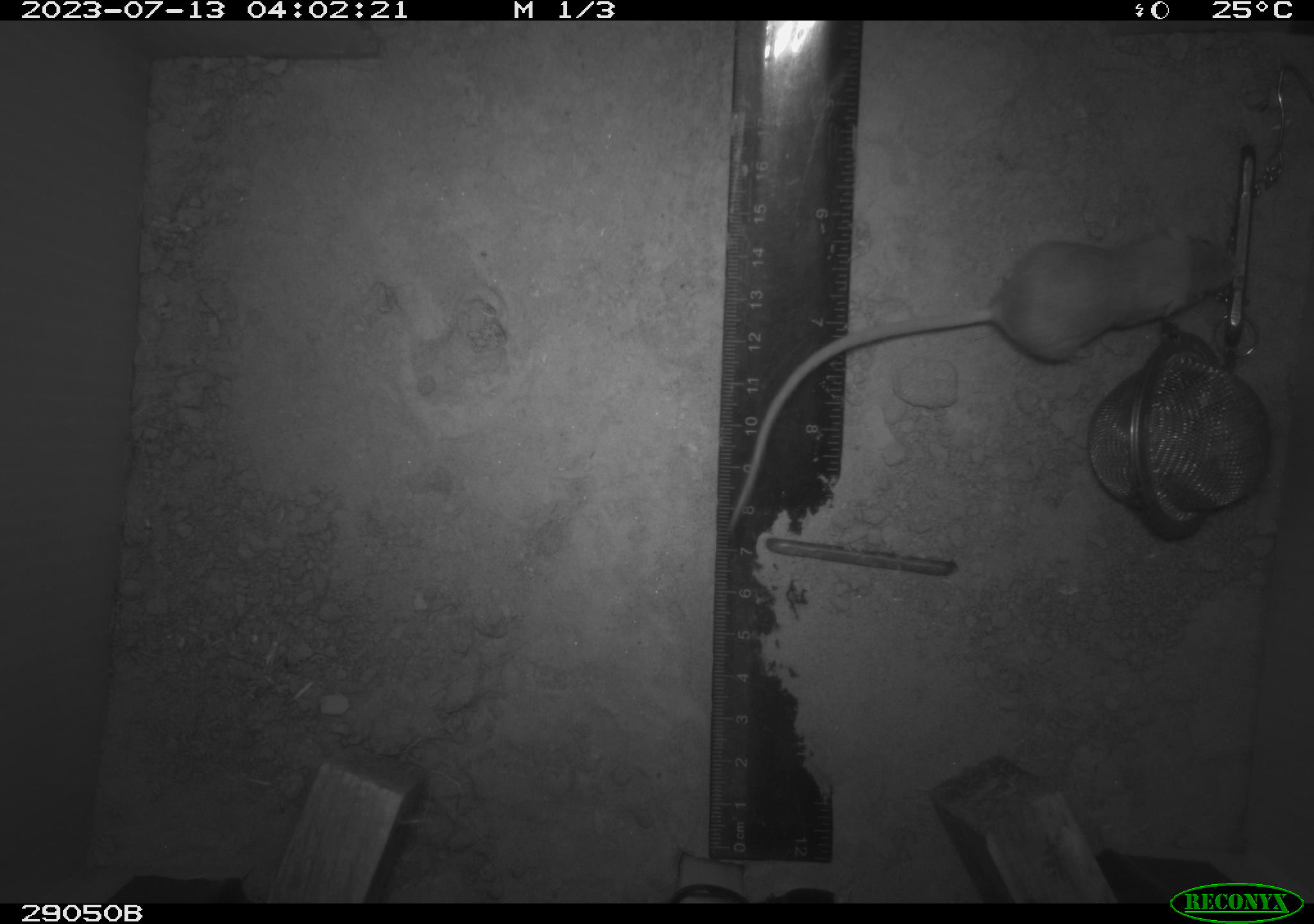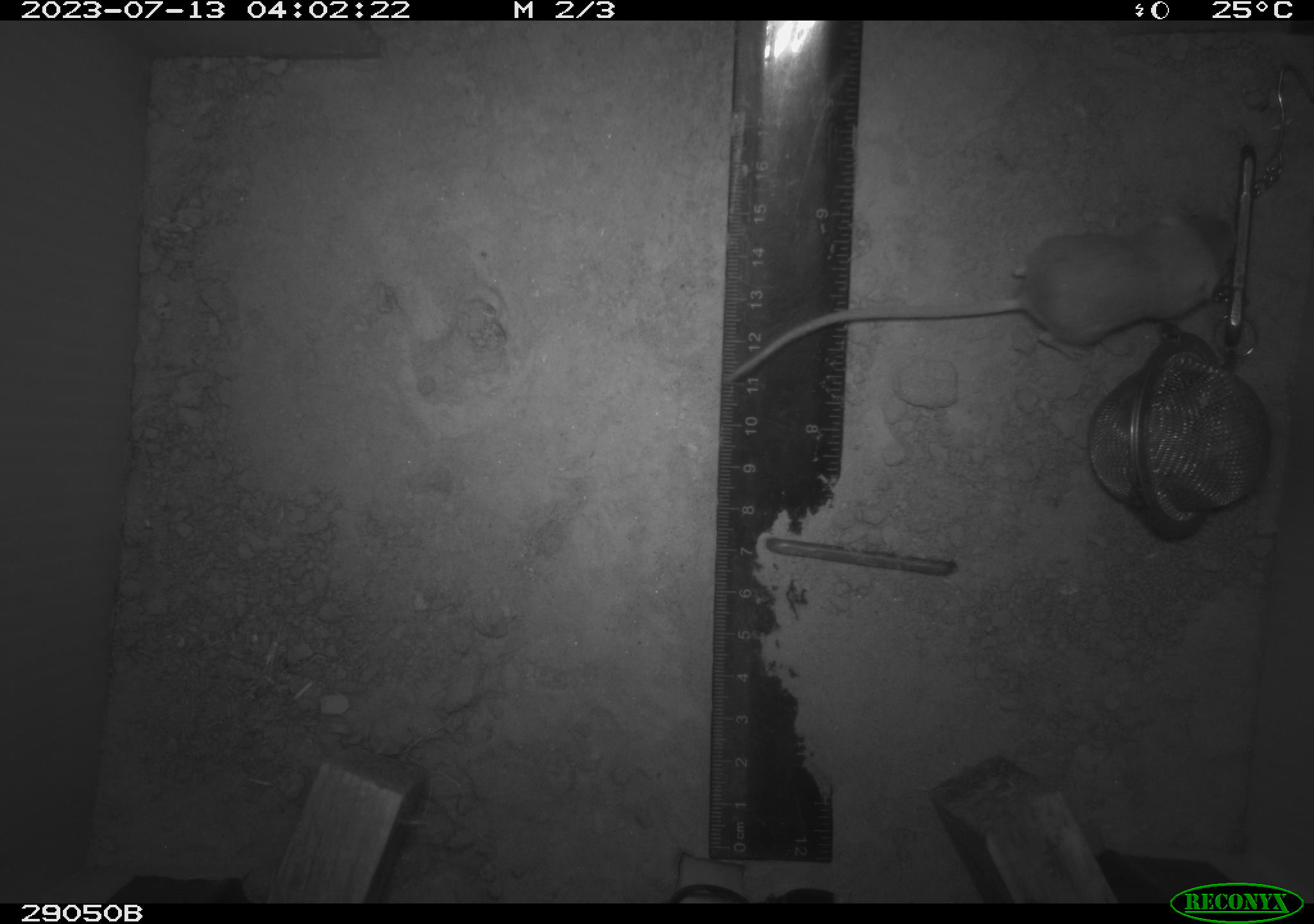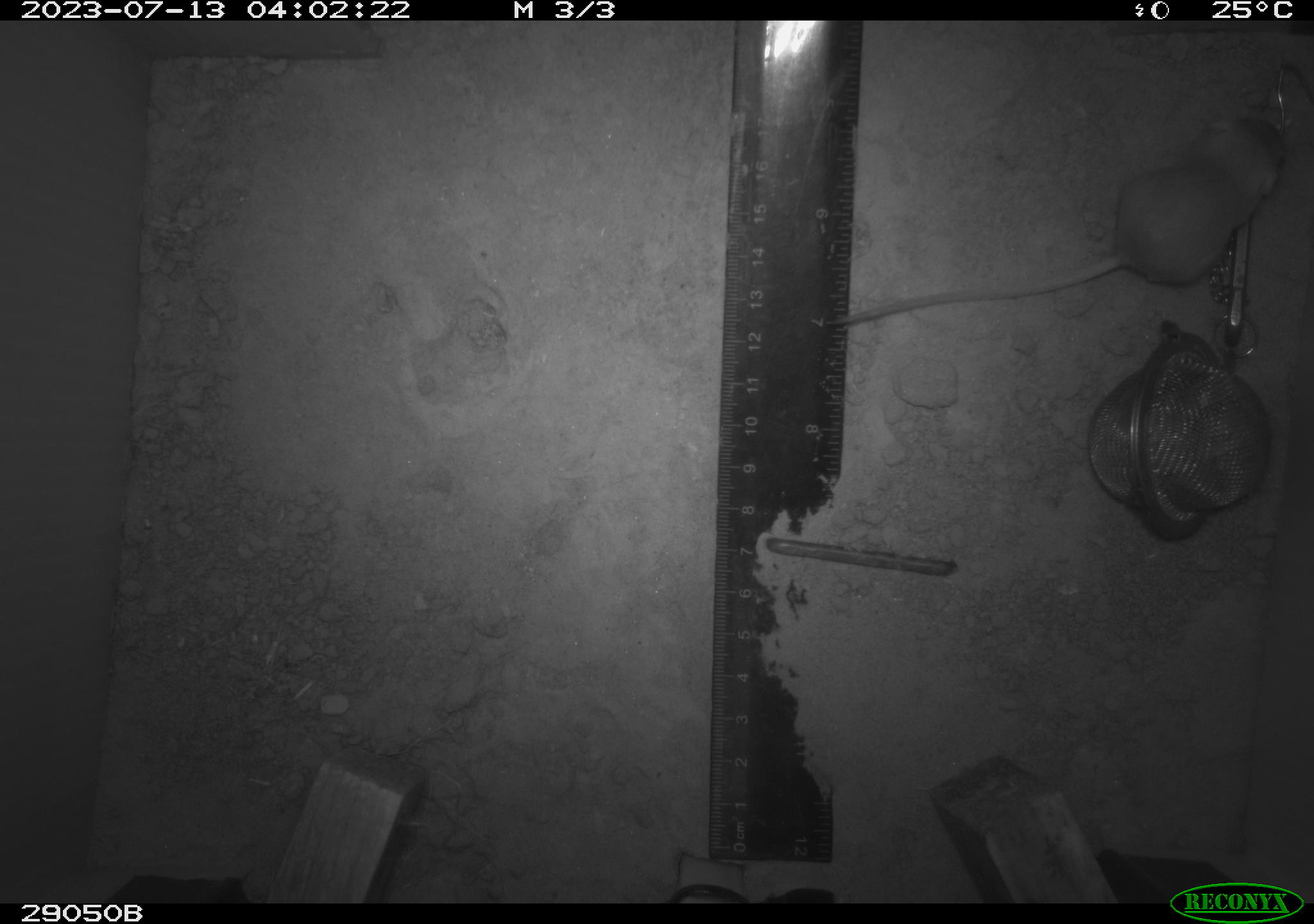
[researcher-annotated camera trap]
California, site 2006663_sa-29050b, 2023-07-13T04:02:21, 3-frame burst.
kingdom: Animalia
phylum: Chordata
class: Mammalia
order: Rodentia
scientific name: Rodentia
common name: rodent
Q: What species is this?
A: Rodent (Rodentia).